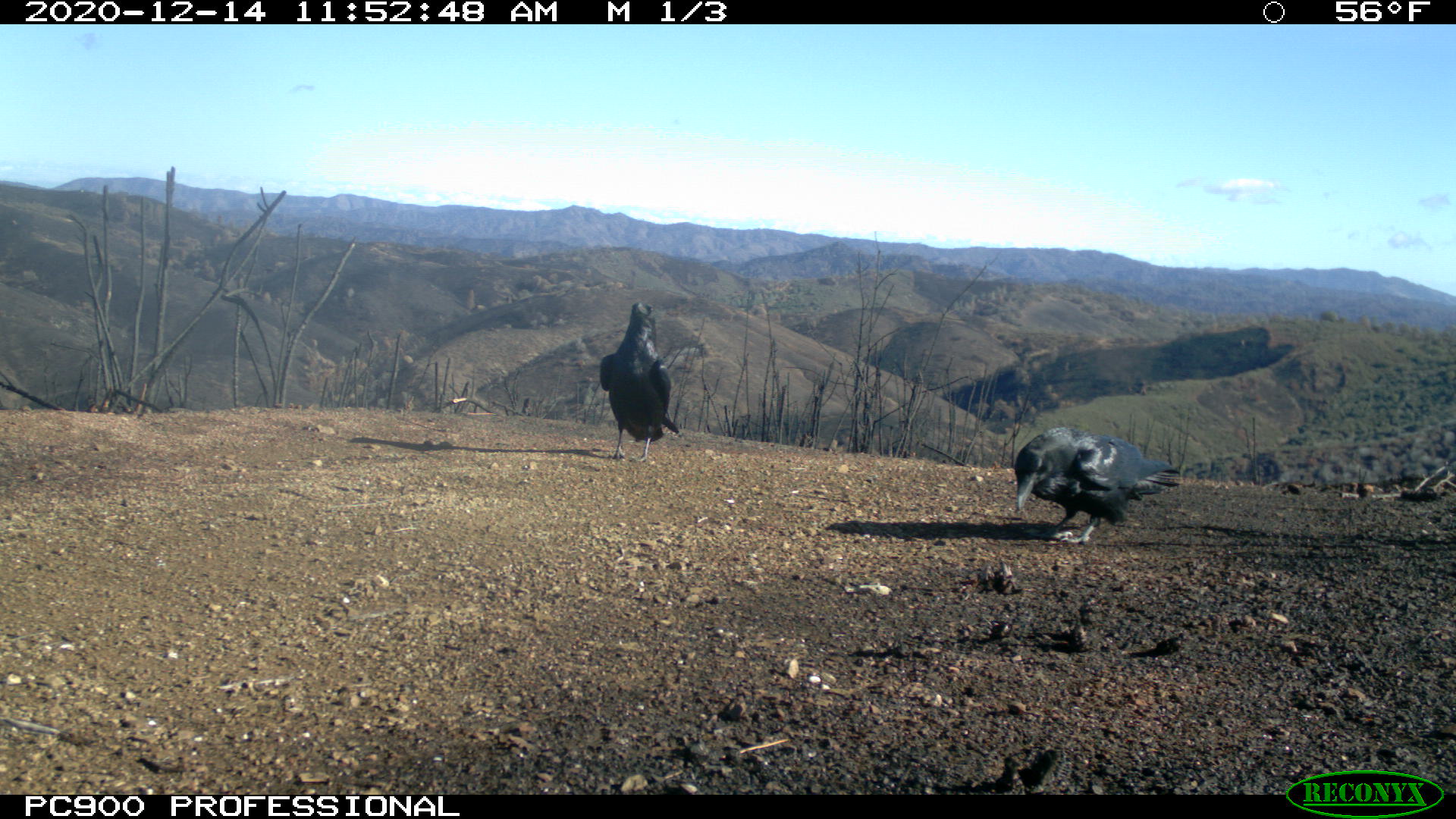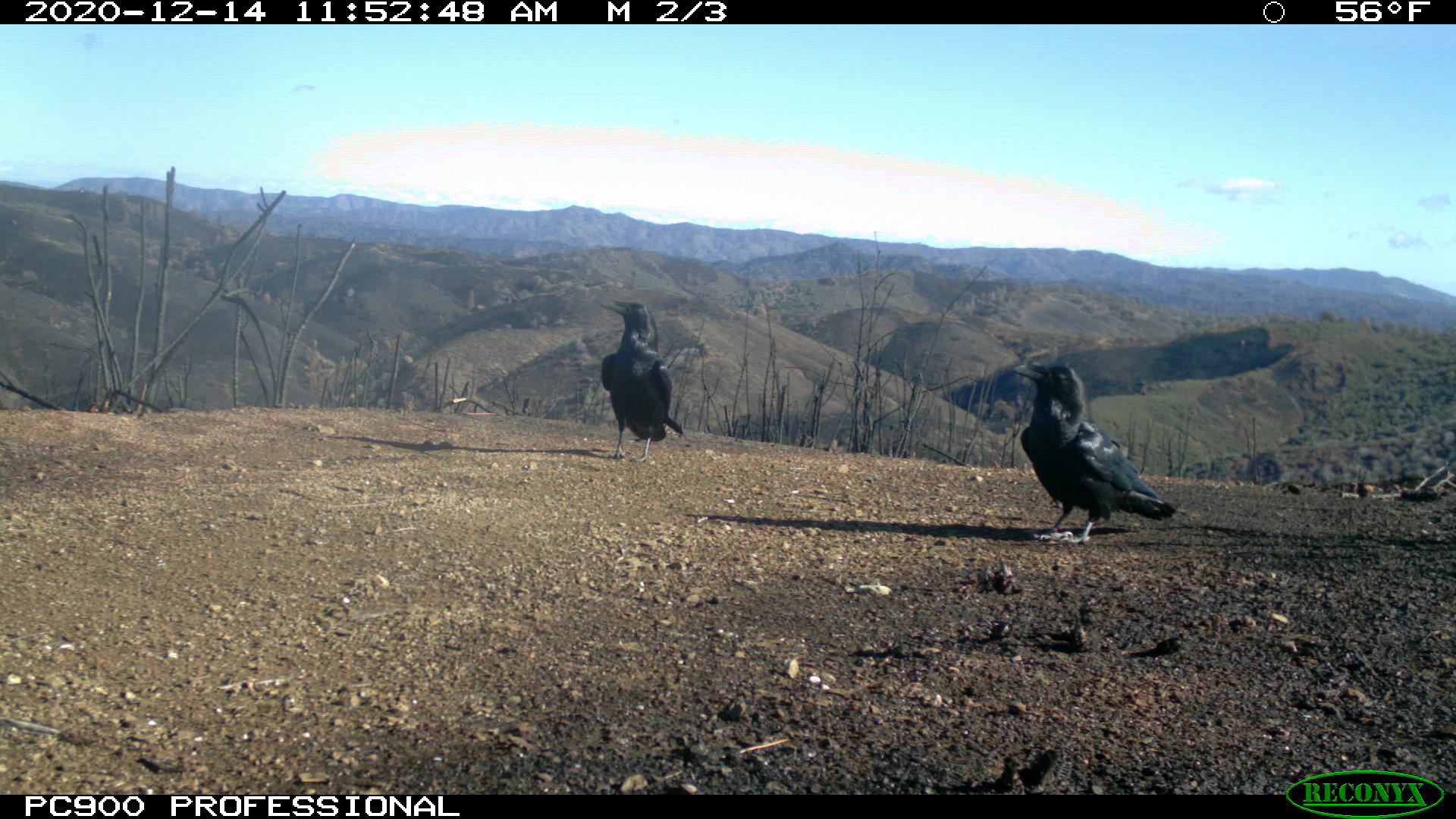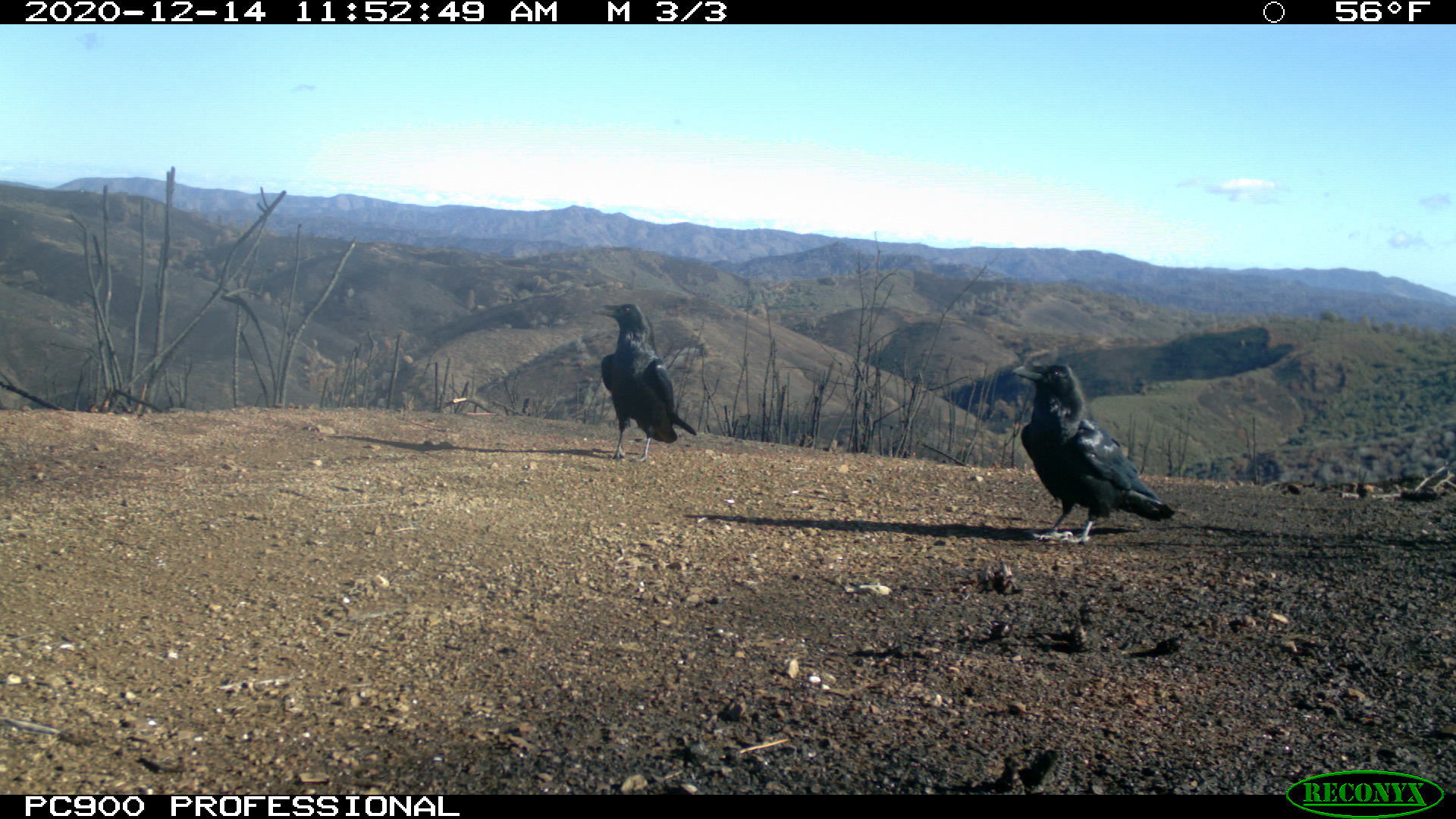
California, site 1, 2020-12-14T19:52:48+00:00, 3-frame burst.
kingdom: Animalia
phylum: Chordata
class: Aves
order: Passeriformes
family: Corvidae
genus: Corvus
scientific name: Corvus corax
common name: common raven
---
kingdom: Animalia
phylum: Chordata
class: Aves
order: Passeriformes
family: Corvidae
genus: Corvus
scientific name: Corvus brachyrhynchos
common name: american crow